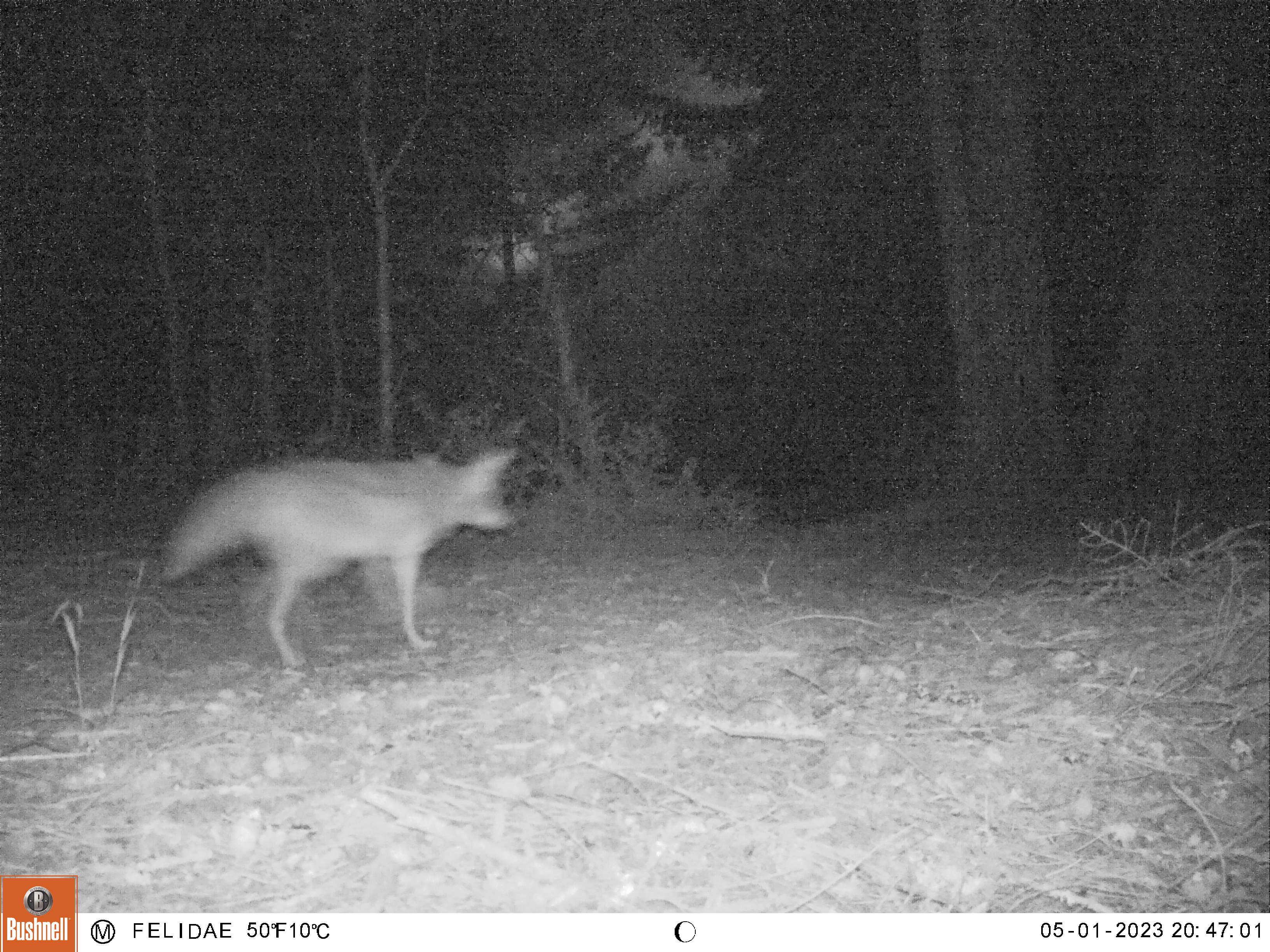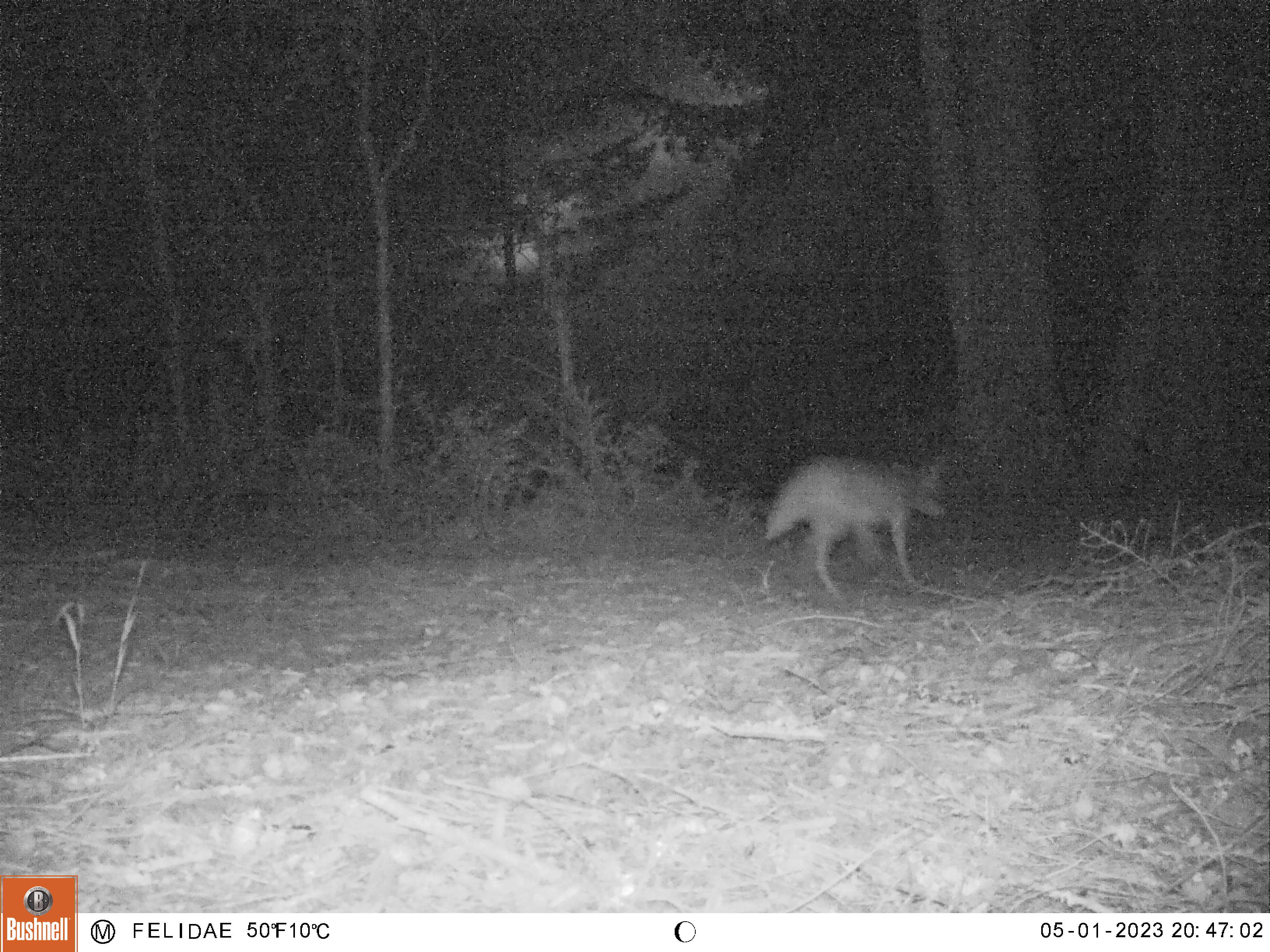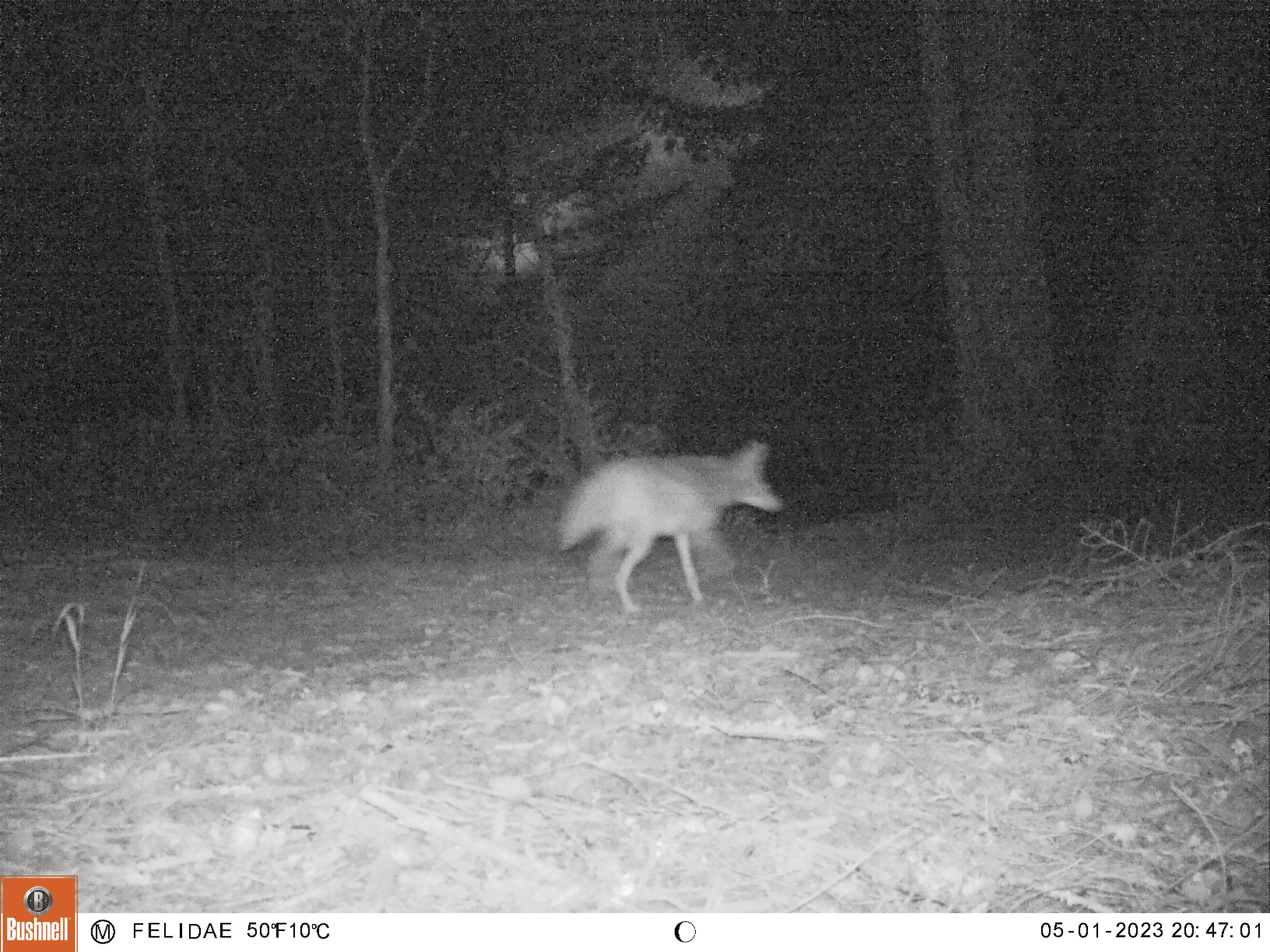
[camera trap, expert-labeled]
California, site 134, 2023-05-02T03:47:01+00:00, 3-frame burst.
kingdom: Animalia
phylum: Chordata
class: Mammalia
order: Carnivora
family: Canidae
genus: Canis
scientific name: Canis latrans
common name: coyote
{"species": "coyote (Canis latrans)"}